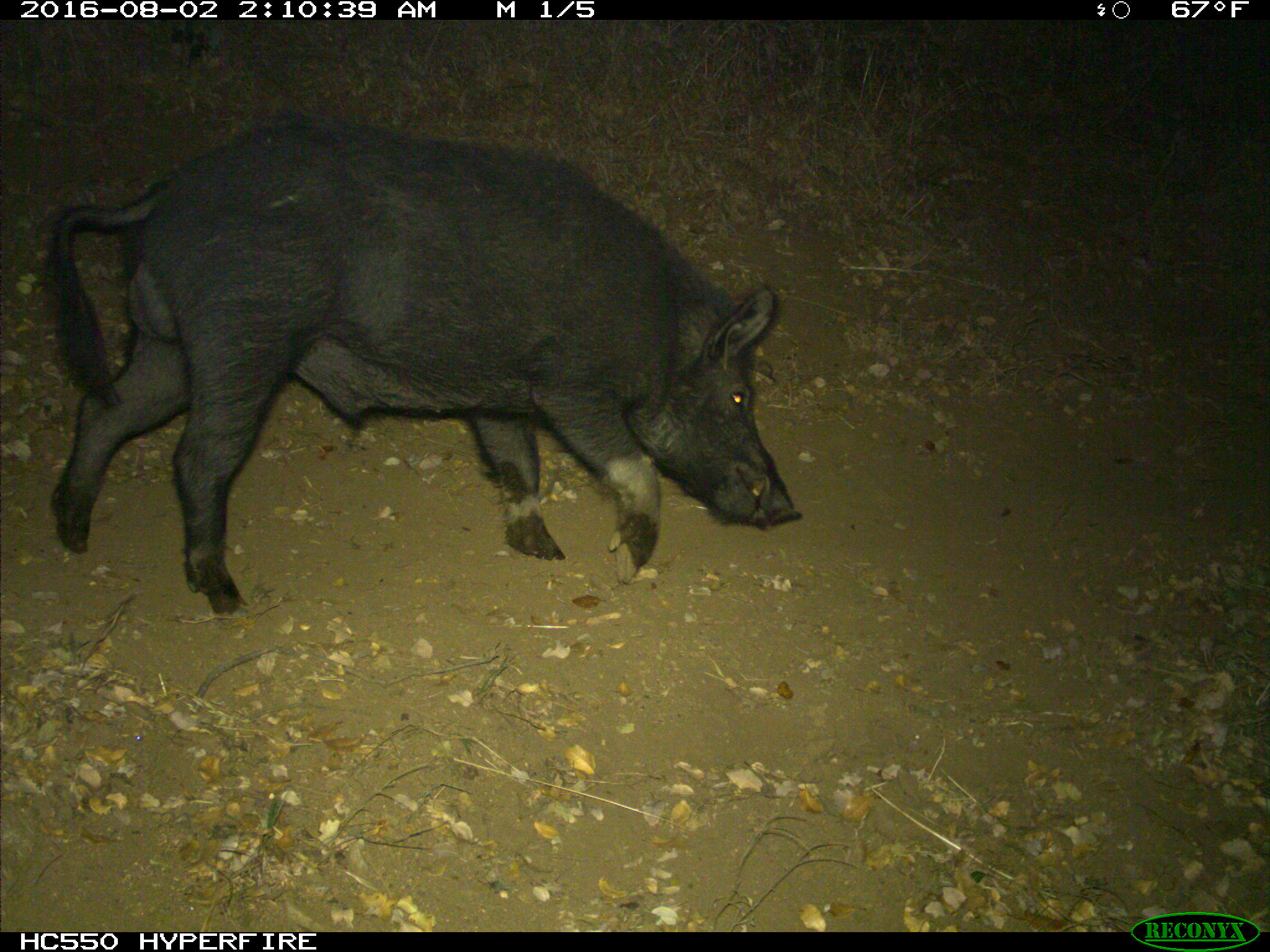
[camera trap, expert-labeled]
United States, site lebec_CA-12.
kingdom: Animalia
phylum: Chordata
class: Mammalia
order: Artiodactyla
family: Suidae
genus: Sus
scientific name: Sus scrofa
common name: wild boar